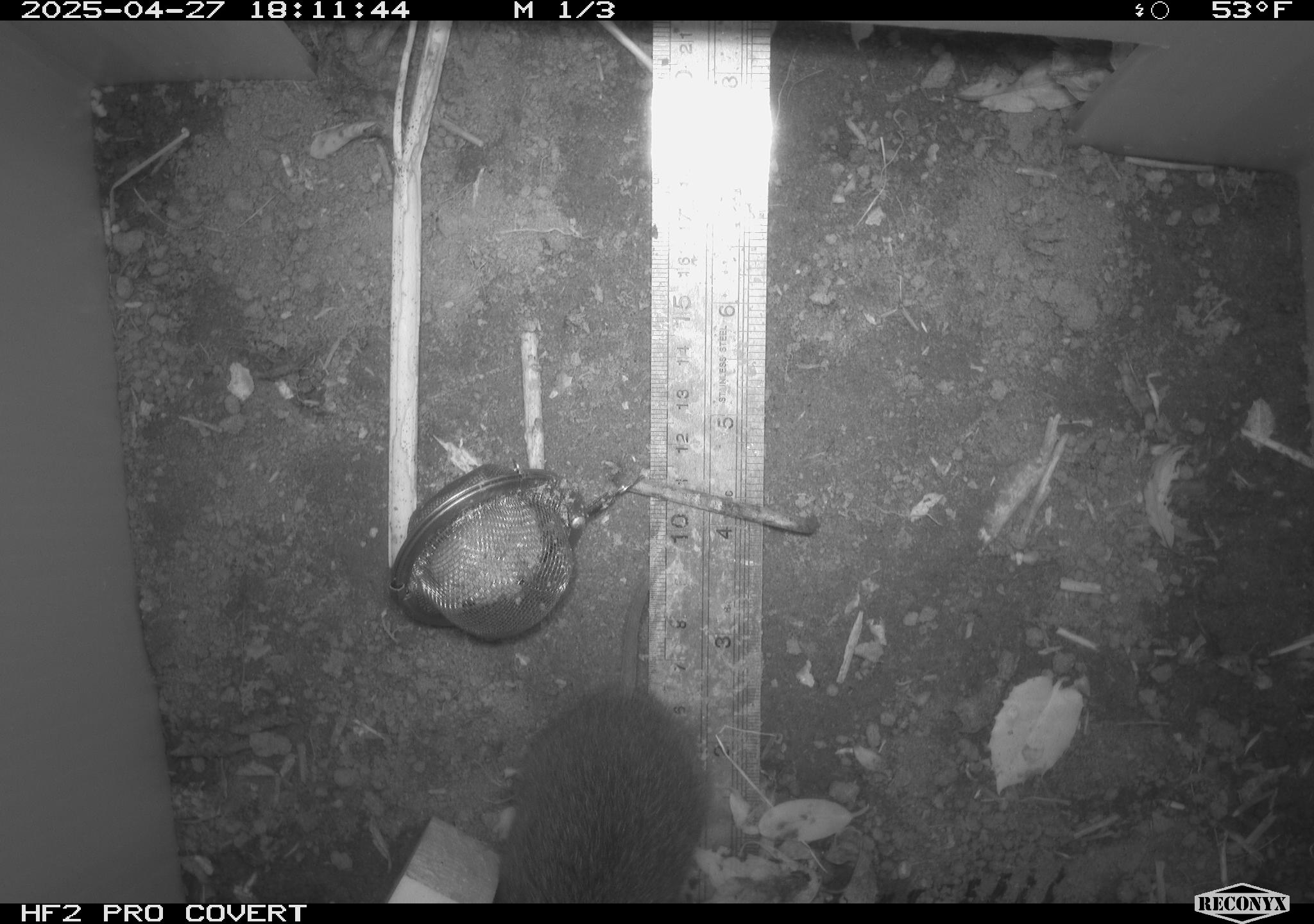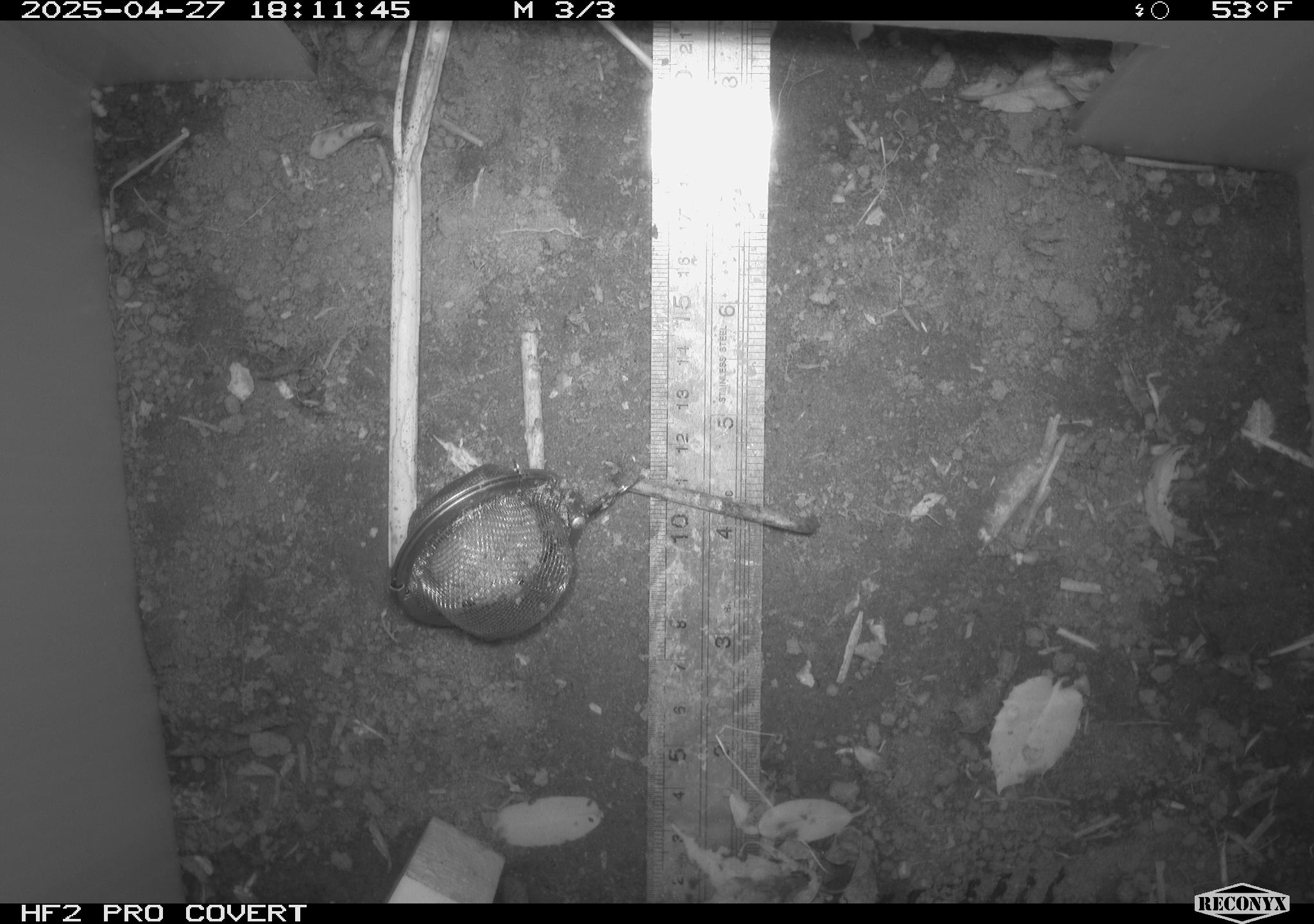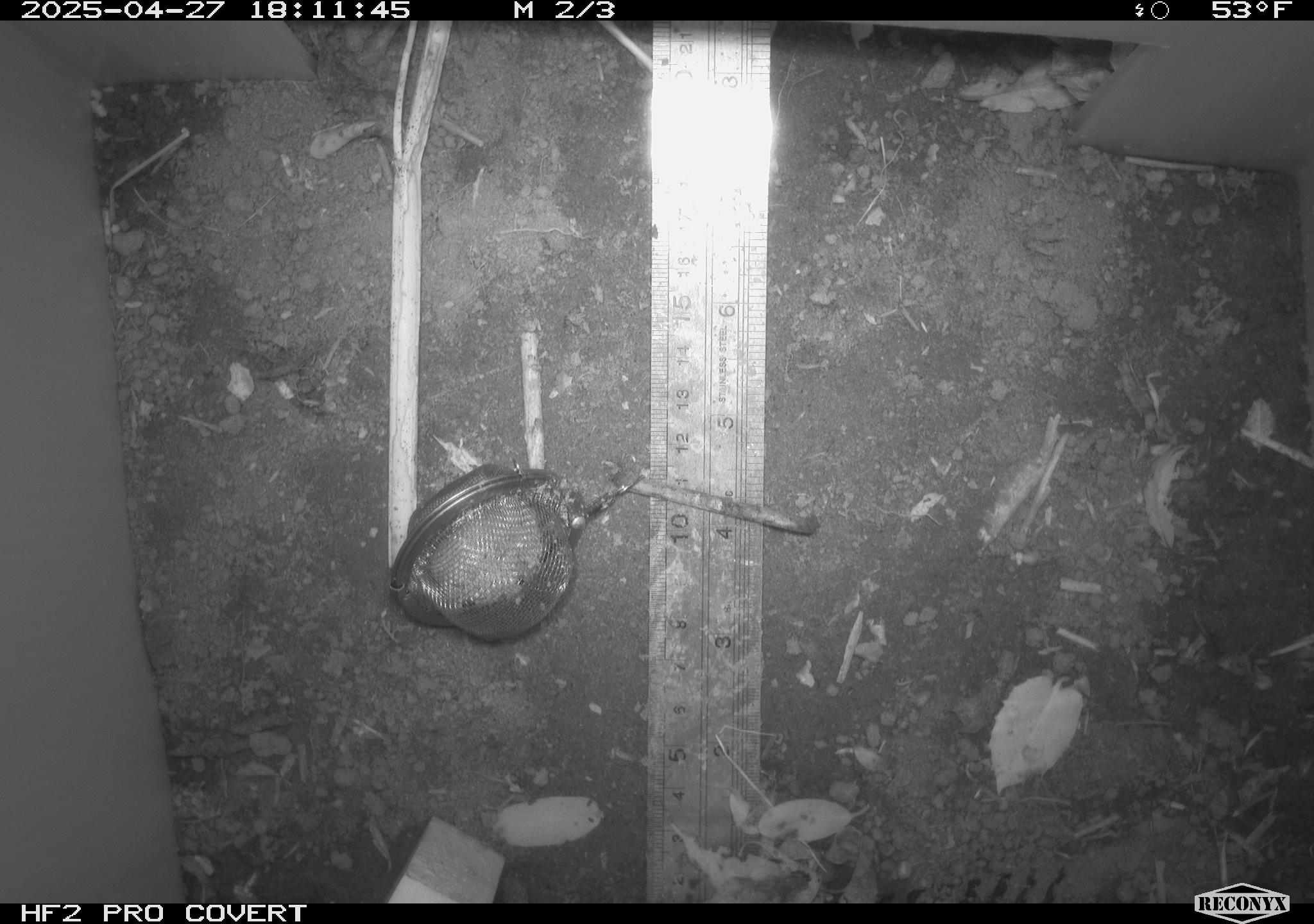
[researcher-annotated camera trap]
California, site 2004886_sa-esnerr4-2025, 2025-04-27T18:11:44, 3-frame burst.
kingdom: Animalia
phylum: Chordata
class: Mammalia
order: Rodentia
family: Cricetidae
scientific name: Arvicolinae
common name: voles, lemmings, and muskrats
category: arvicolinae subfamily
Arvicolinae subfamily (voles, lemmings, and muskrats) (Arvicolinae).